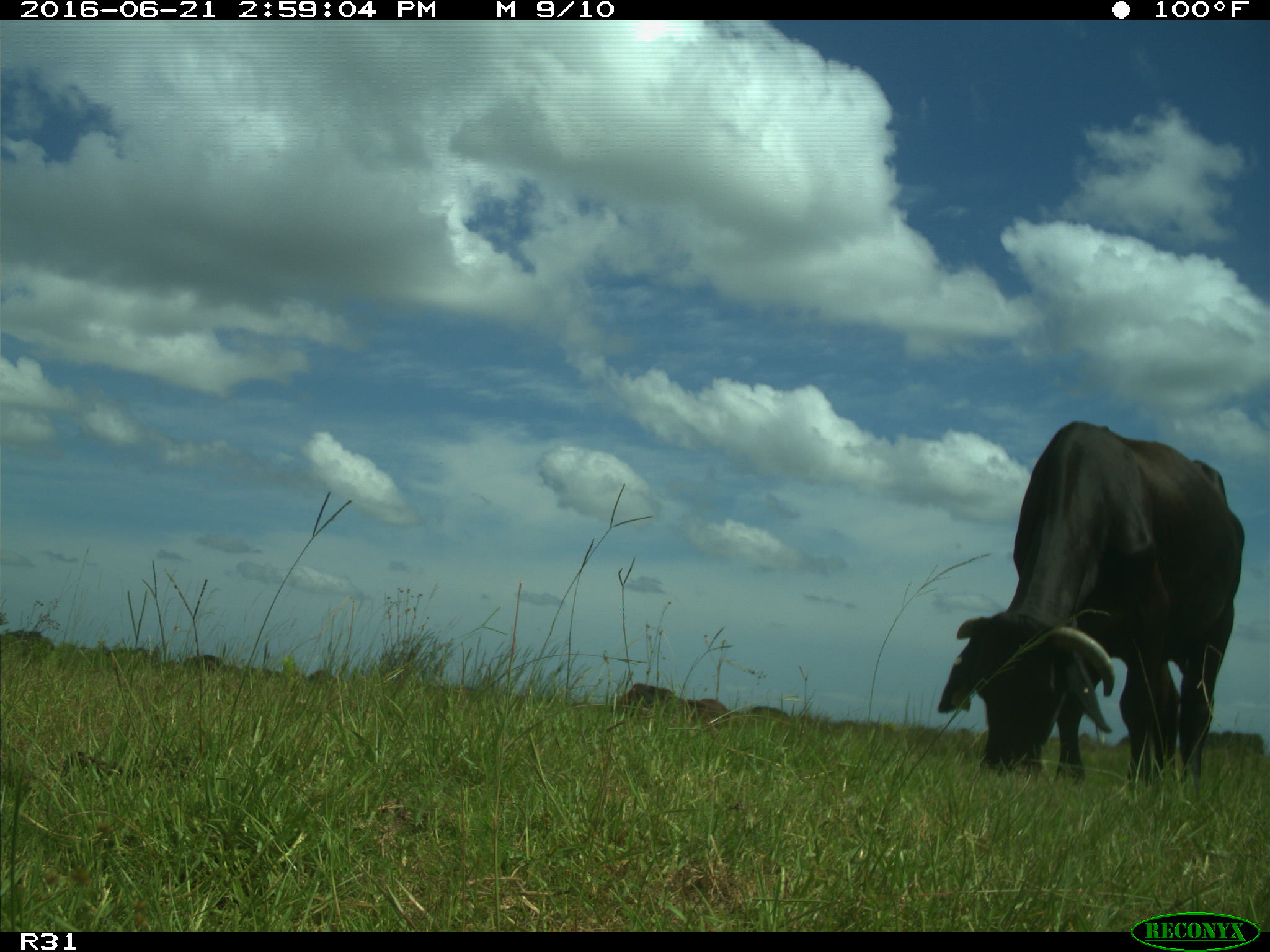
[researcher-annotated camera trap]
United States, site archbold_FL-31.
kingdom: Animalia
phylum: Chordata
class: Mammalia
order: Artiodactyla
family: Bovidae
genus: Bos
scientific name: Bos taurus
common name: domestic cow